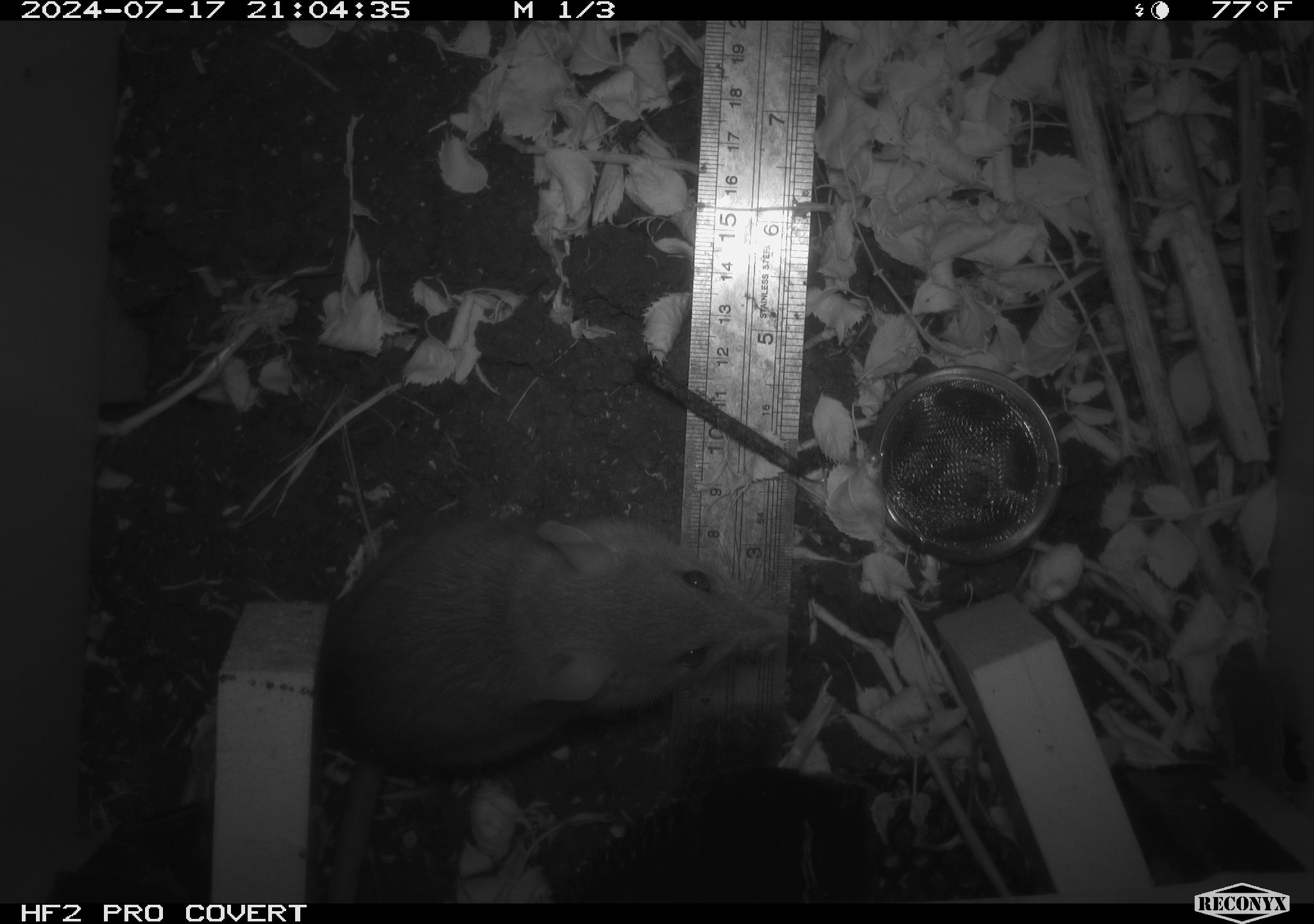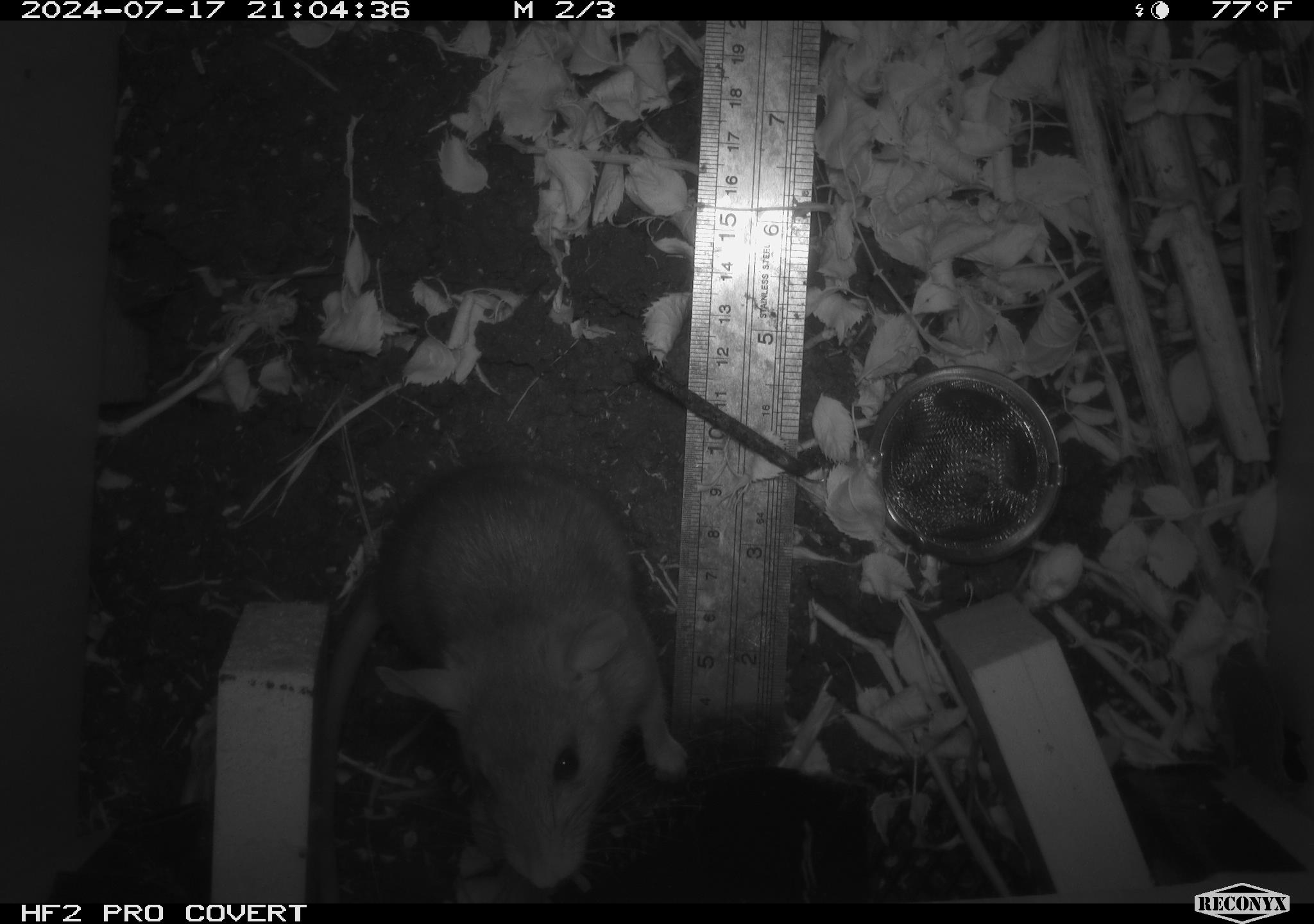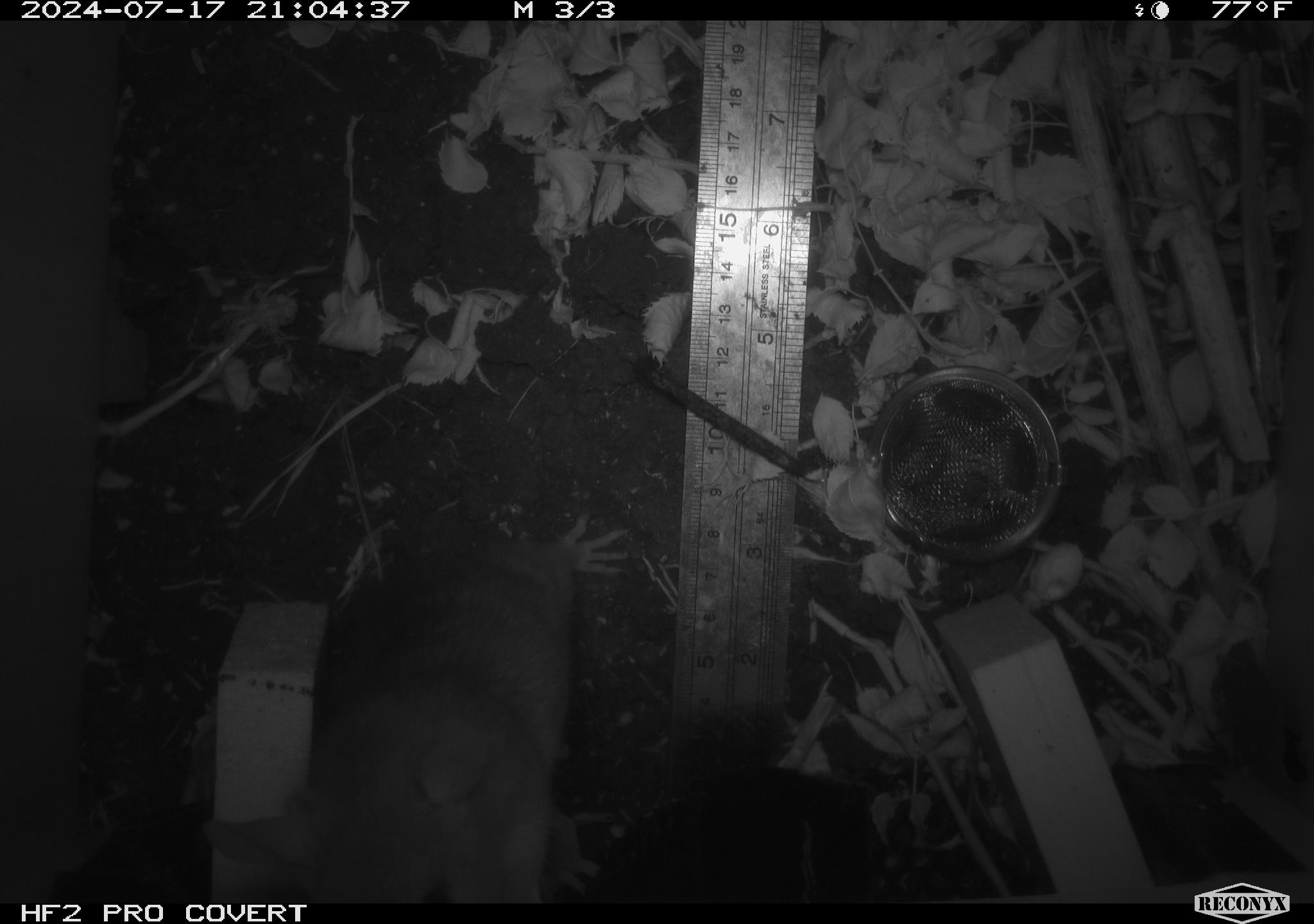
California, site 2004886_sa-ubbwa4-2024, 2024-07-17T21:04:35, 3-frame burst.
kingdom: Animalia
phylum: Chordata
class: Mammalia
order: Rodentia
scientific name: Rodentia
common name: woodrat or rat or mouse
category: woodrat or rat or mouse species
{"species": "woodrat or rat or mouse species (woodrat or rat or mouse) (Rodentia)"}